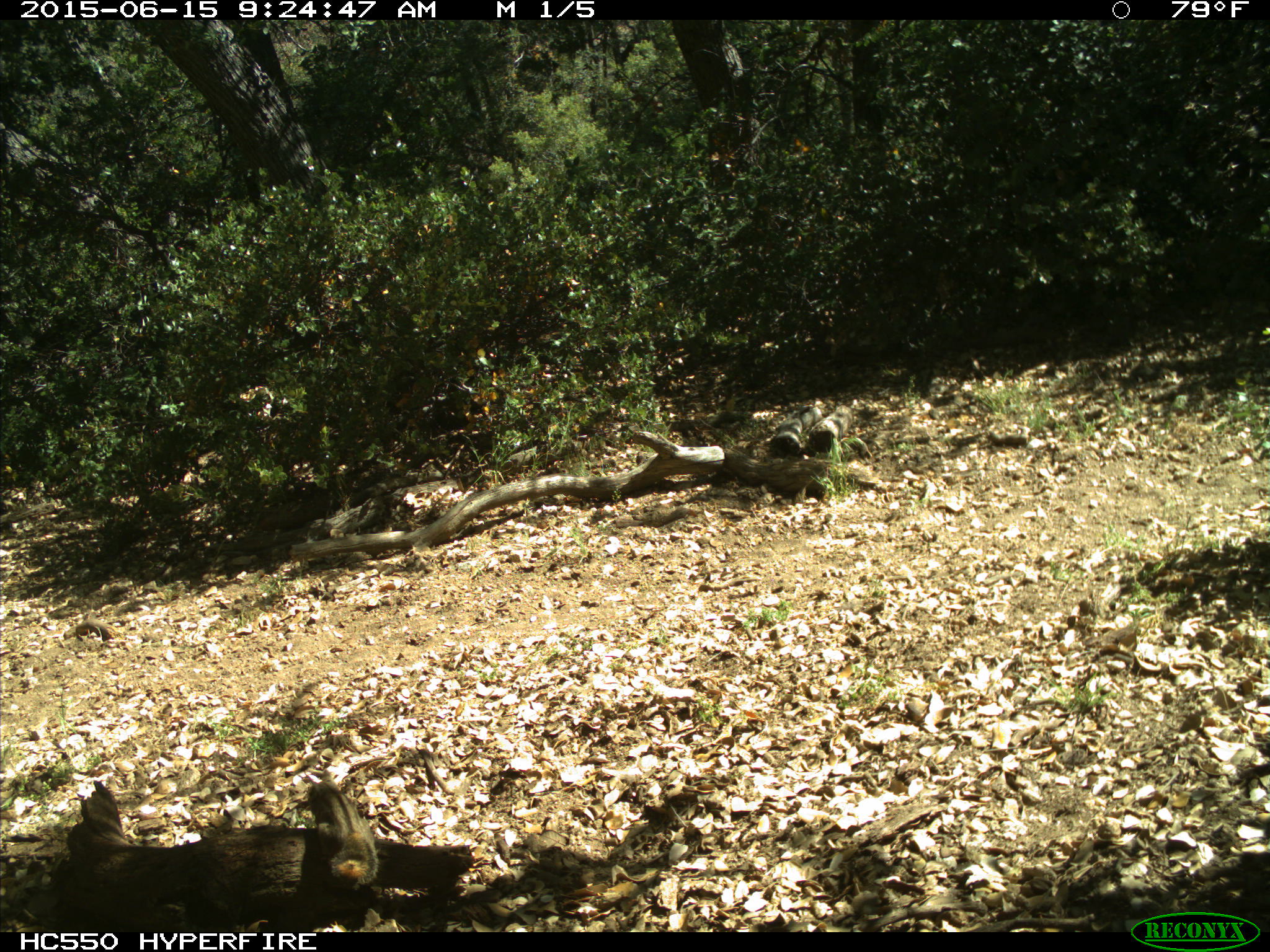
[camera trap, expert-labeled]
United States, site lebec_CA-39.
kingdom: Animalia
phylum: Chordata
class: Mammalia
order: Rodentia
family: Sciuridae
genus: Tamias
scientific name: Tamias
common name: chipmunk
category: unidentified chipmunk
Unidentified chipmunk (chipmunk) (Tamias).